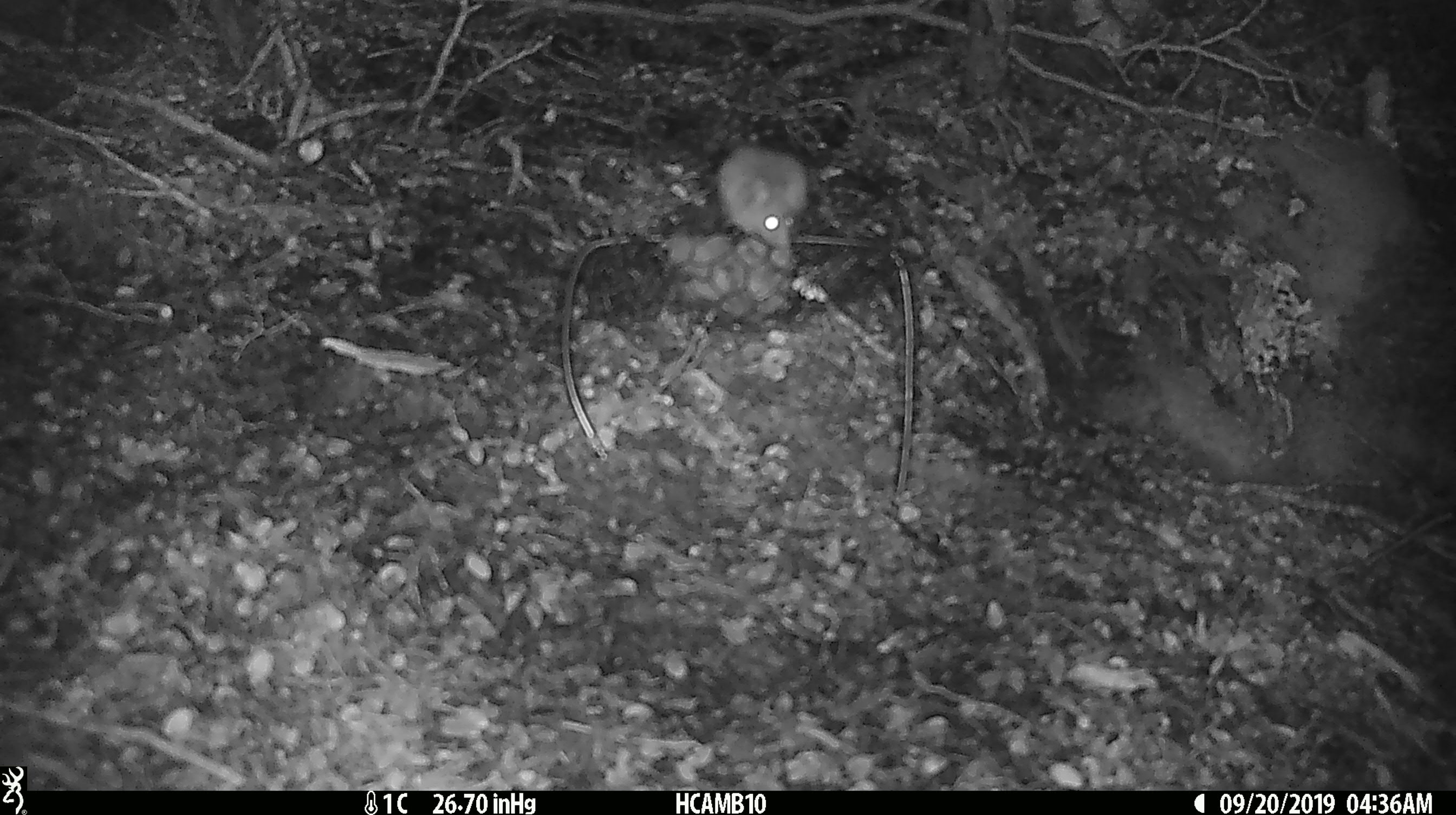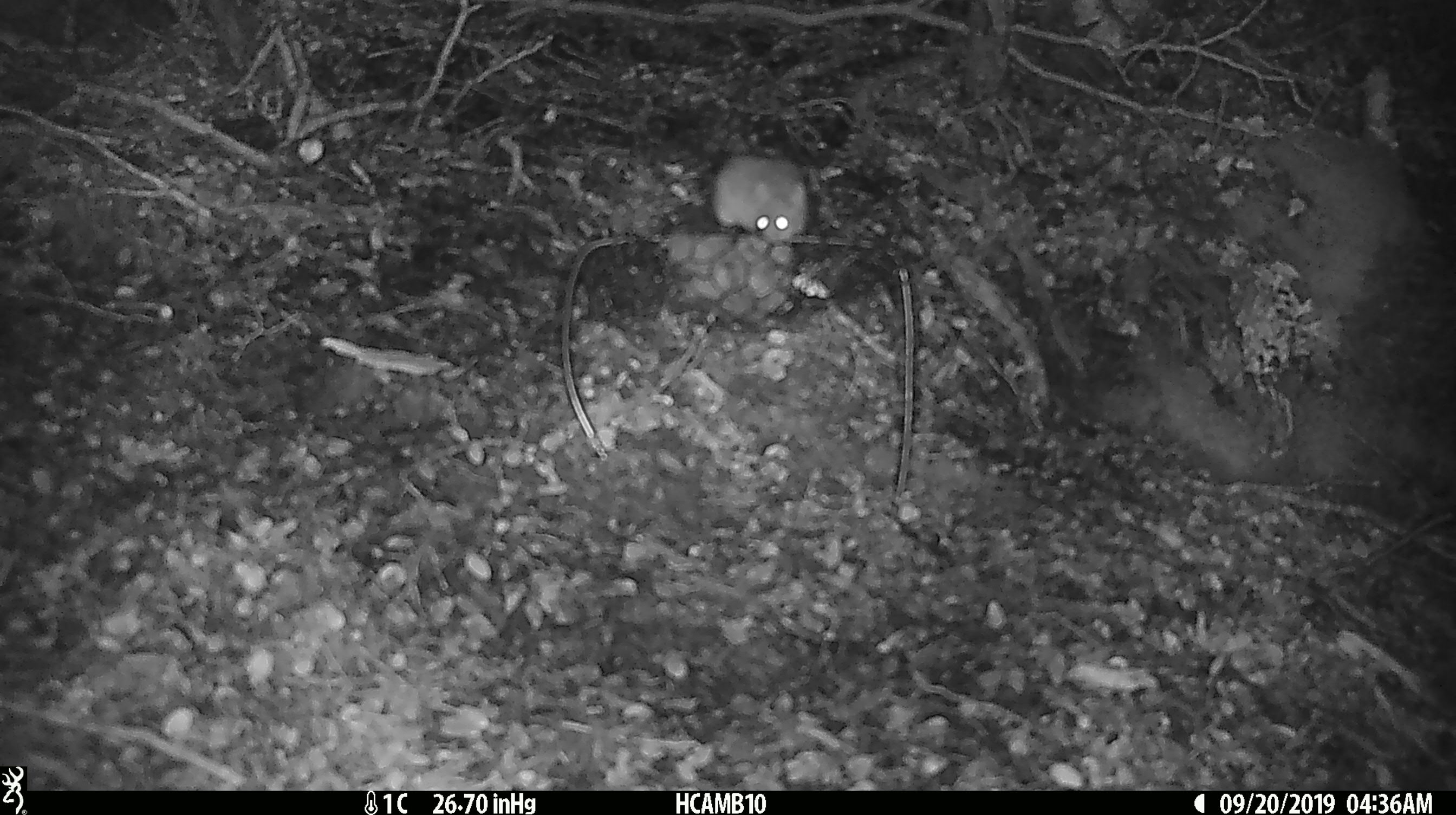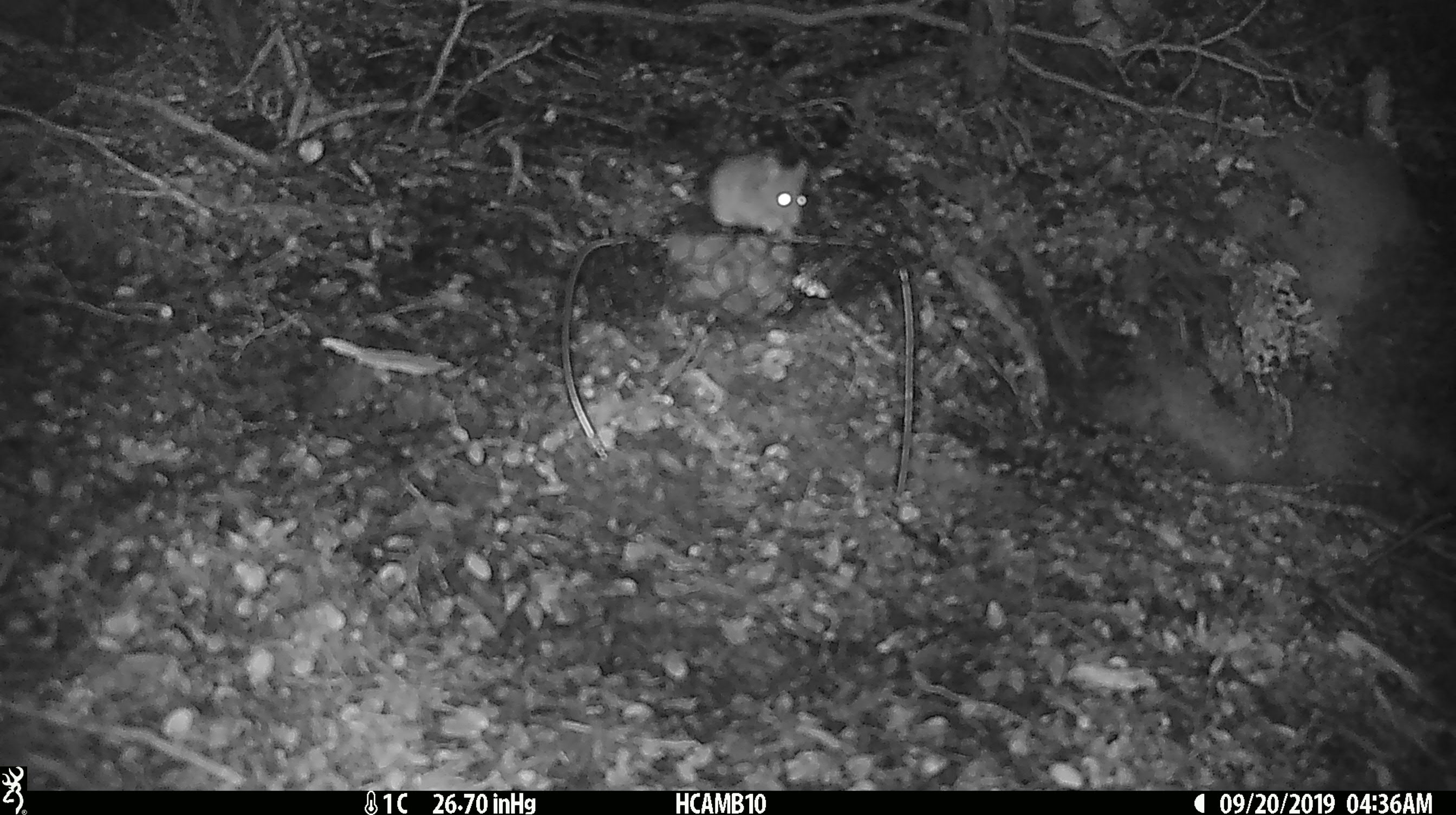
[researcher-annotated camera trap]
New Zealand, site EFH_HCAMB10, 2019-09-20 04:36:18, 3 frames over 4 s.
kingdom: Animalia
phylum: Chordata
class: Mammalia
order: Rodentia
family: Muridae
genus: Mus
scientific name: Mus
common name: mouse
Mouse (Mus).